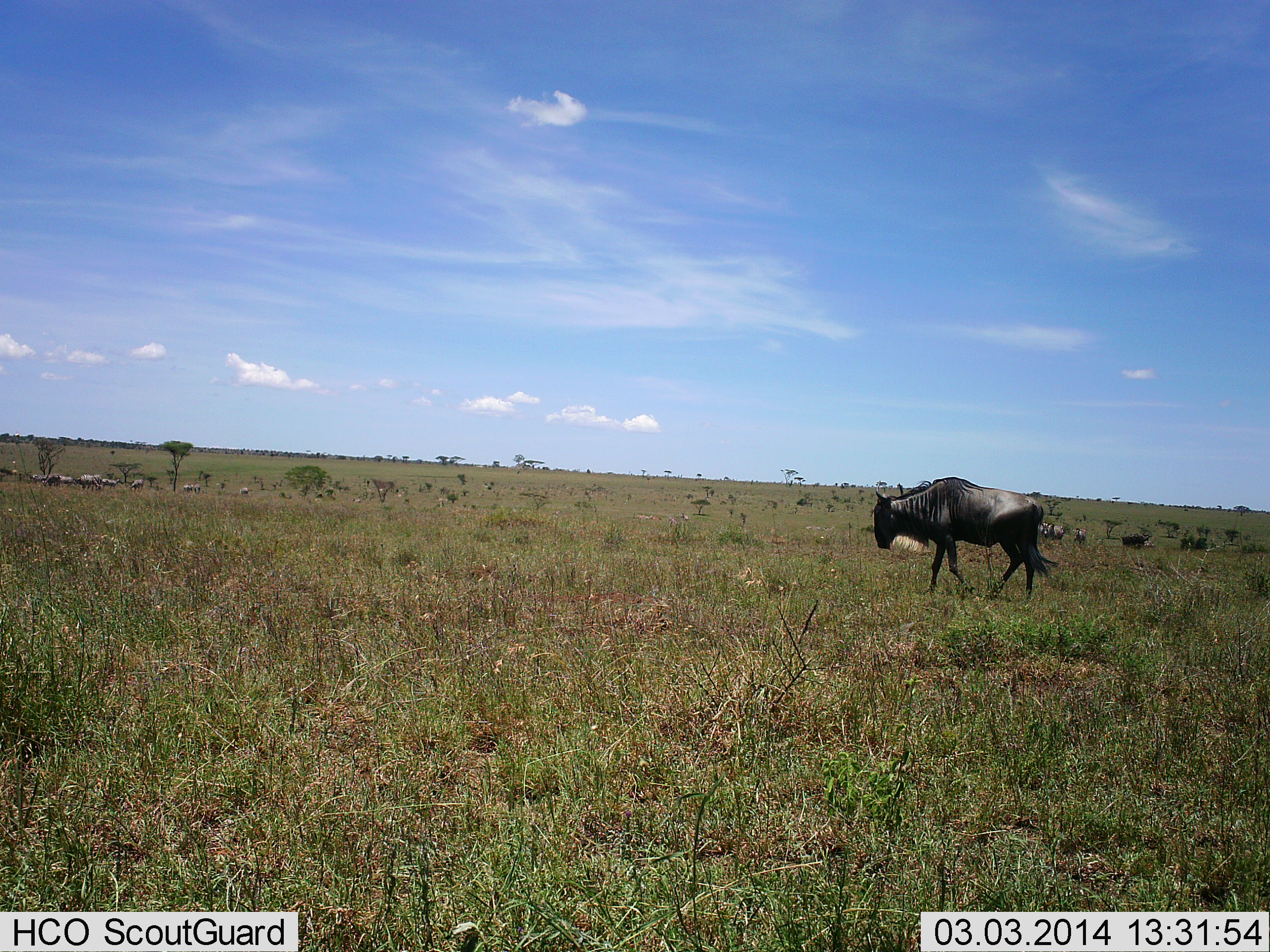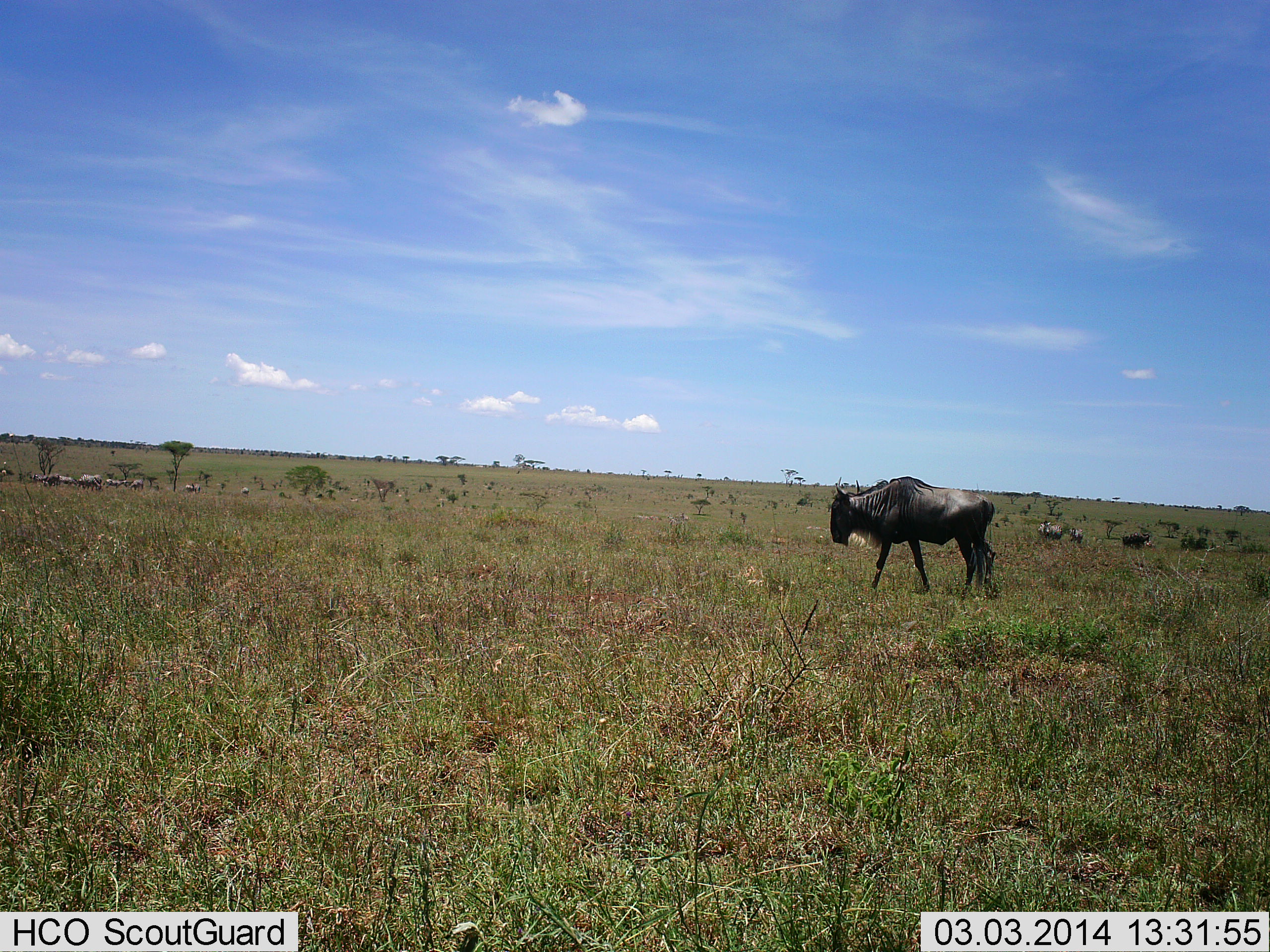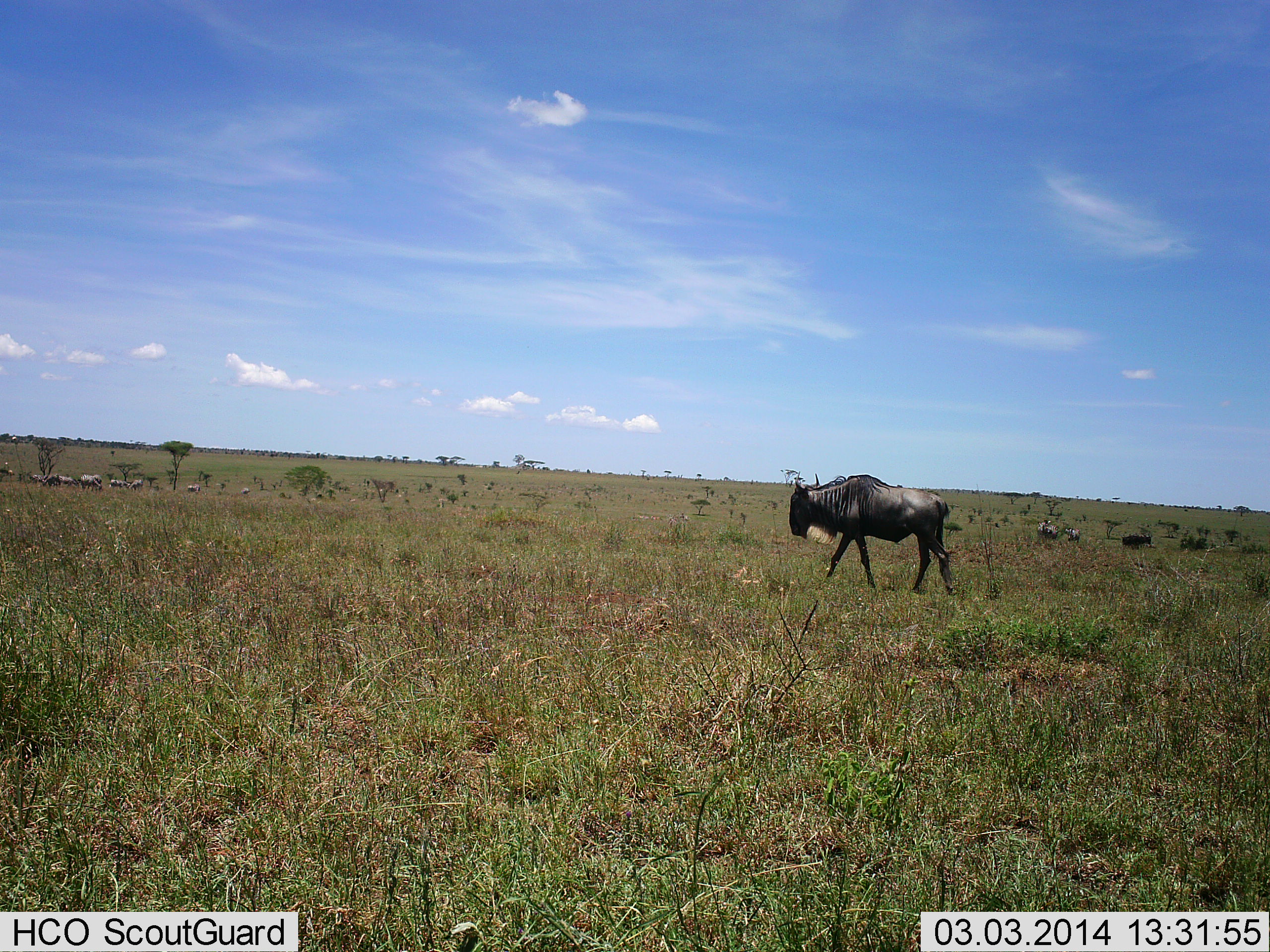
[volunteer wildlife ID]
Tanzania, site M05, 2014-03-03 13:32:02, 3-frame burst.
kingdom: Animalia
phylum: Chordata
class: Mammalia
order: Artiodactyla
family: Bovidae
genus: Connochaetes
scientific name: Connochaetes taurinus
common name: blue wildebeest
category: wildebeest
Wildebeest (blue wildebeest) (Connochaetes taurinus), count 3. Behavior (volunteer vote fractions): standing 55%, resting 0%, moving 82%, interacting 0%. Young present (vote fraction): 0%. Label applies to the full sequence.